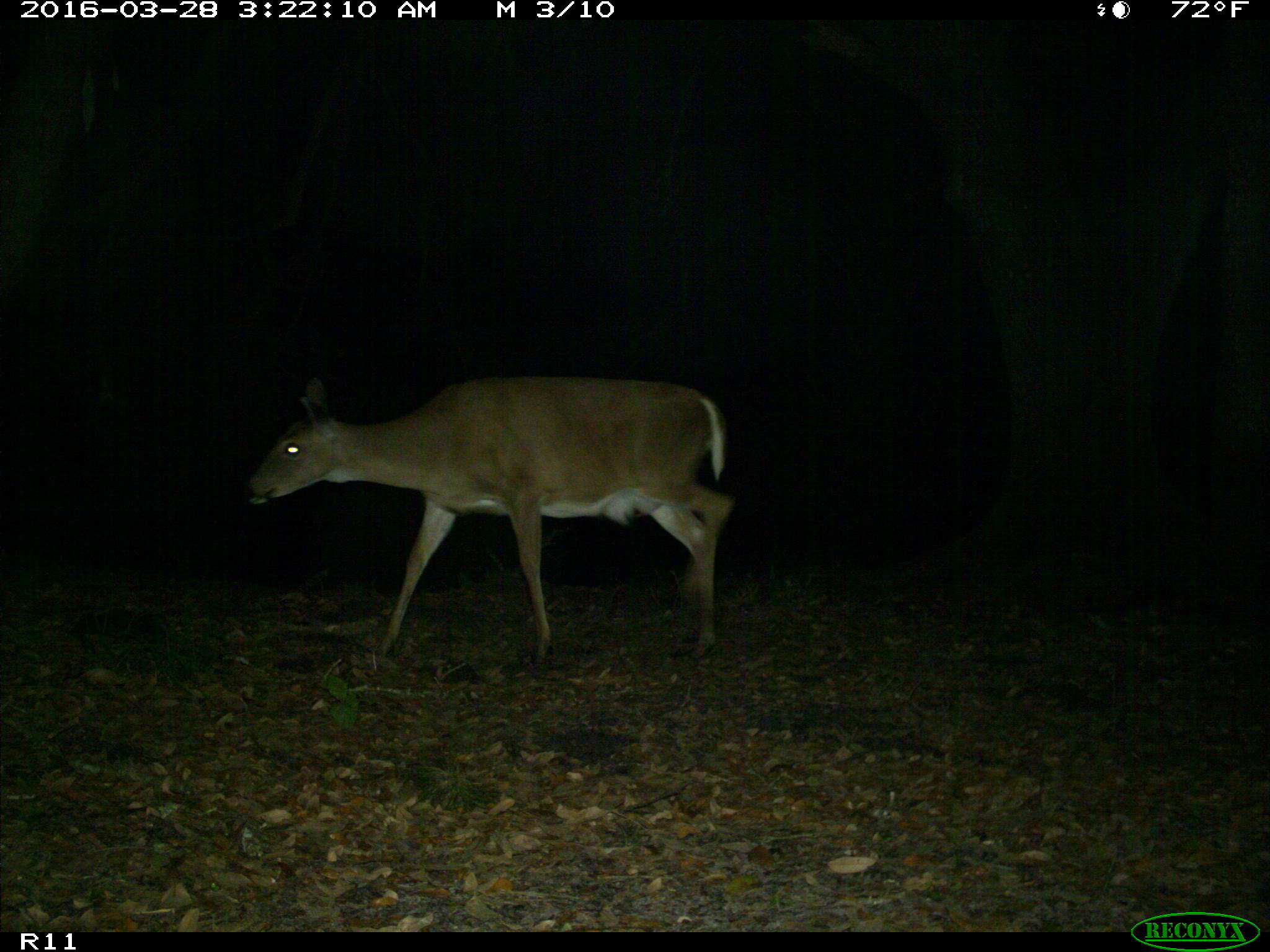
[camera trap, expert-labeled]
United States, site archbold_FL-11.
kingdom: Animalia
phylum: Chordata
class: Mammalia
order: Artiodactyla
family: Cervidae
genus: Odocoileus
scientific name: Odocoileus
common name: deer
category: unidentified deer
Unidentified deer (deer) (Odocoileus).